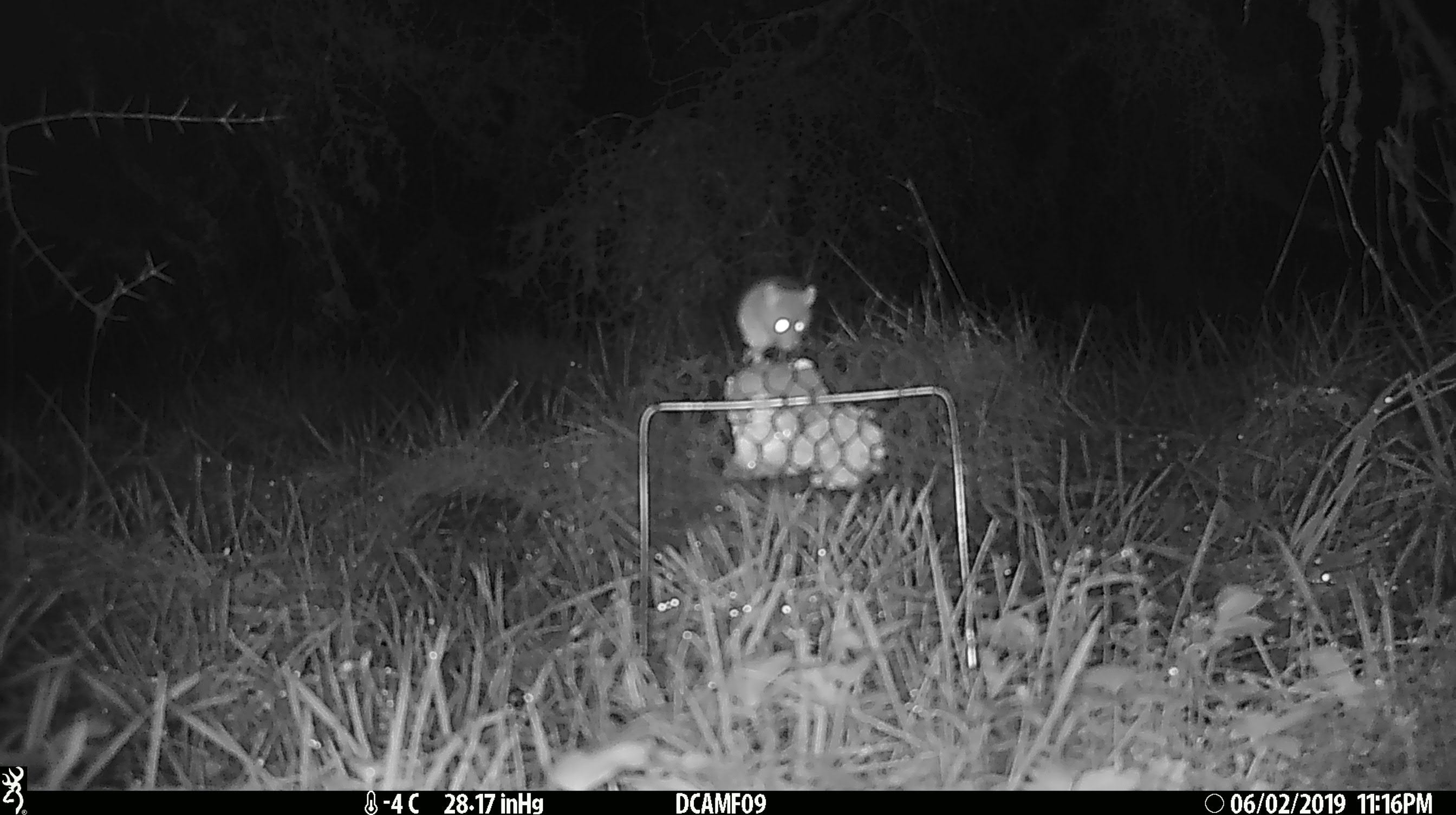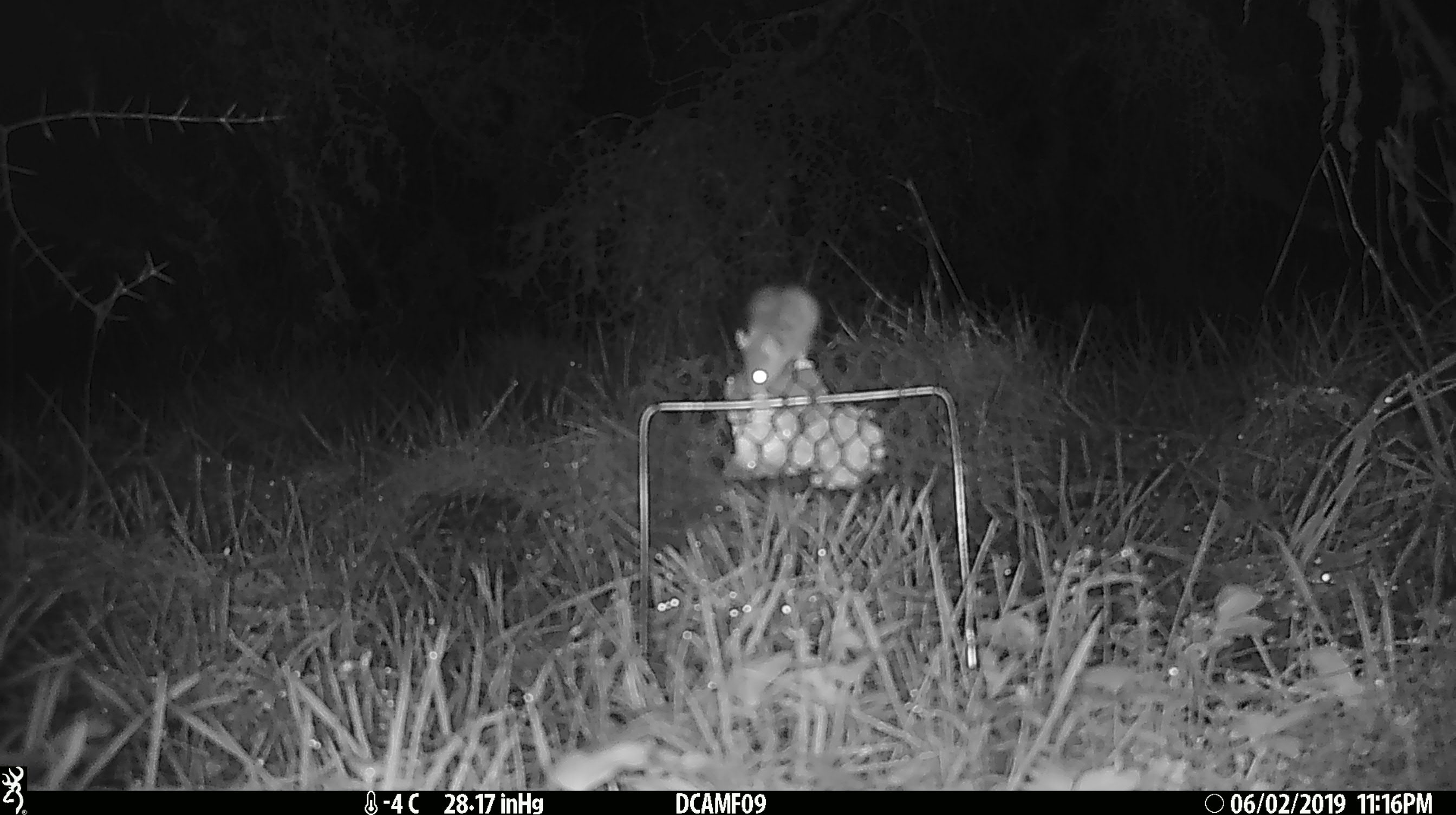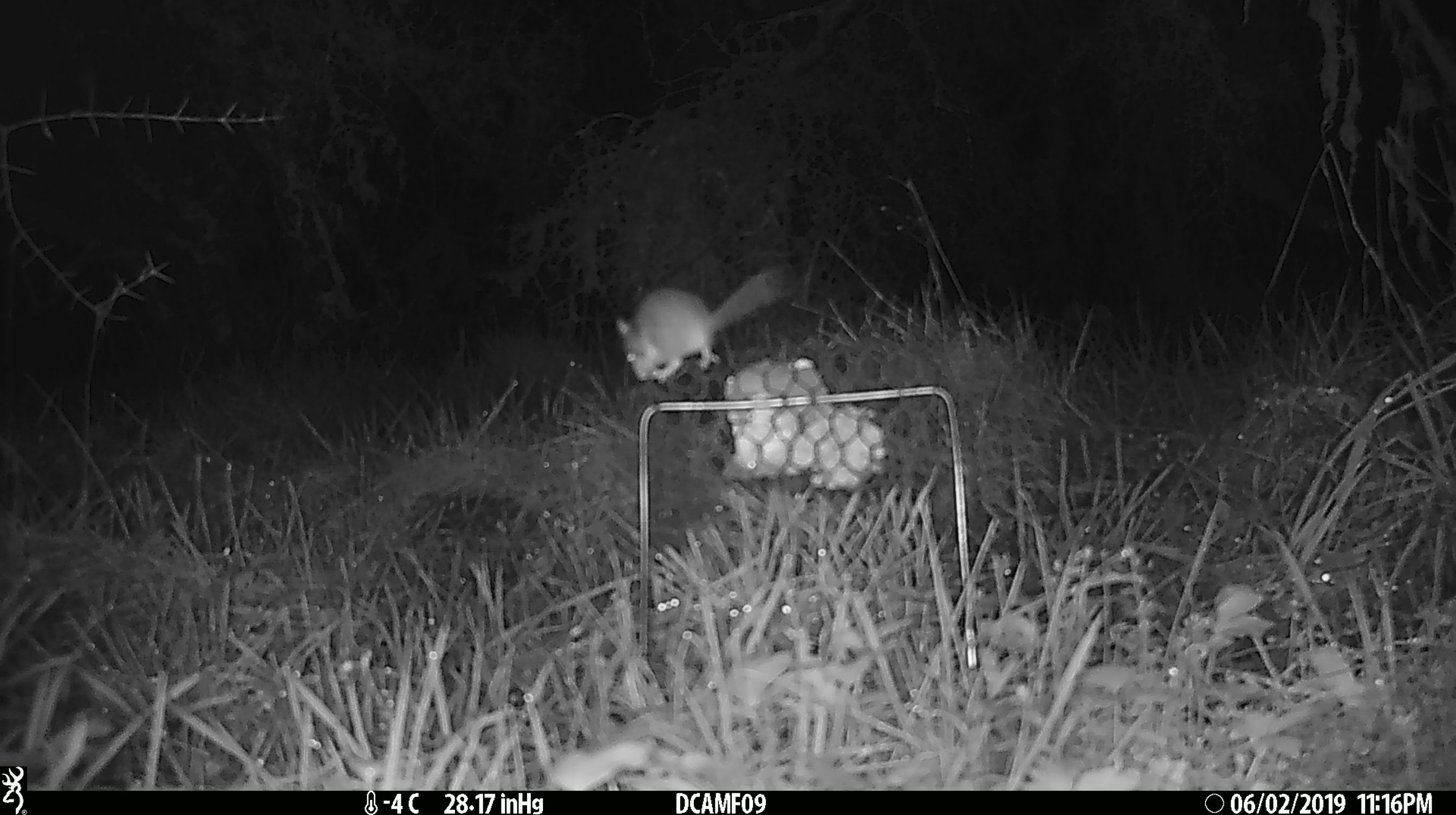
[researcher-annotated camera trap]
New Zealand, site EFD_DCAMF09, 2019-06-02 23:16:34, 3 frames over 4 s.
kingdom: Animalia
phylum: Chordata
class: Mammalia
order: Rodentia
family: Muridae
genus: Mus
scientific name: Mus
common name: mouse